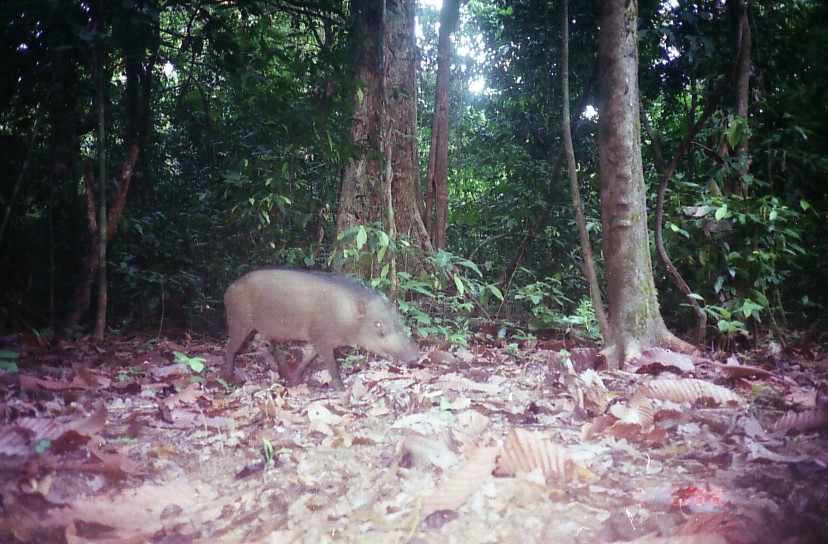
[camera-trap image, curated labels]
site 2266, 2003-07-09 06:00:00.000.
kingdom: Animalia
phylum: Chordata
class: Mammalia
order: Artiodactyla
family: Suidae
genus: Sus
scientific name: Sus scrofa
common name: wild boar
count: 1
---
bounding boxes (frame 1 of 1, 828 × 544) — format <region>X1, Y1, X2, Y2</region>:
sus scrofa: <region>220, 267, 418, 389</region>